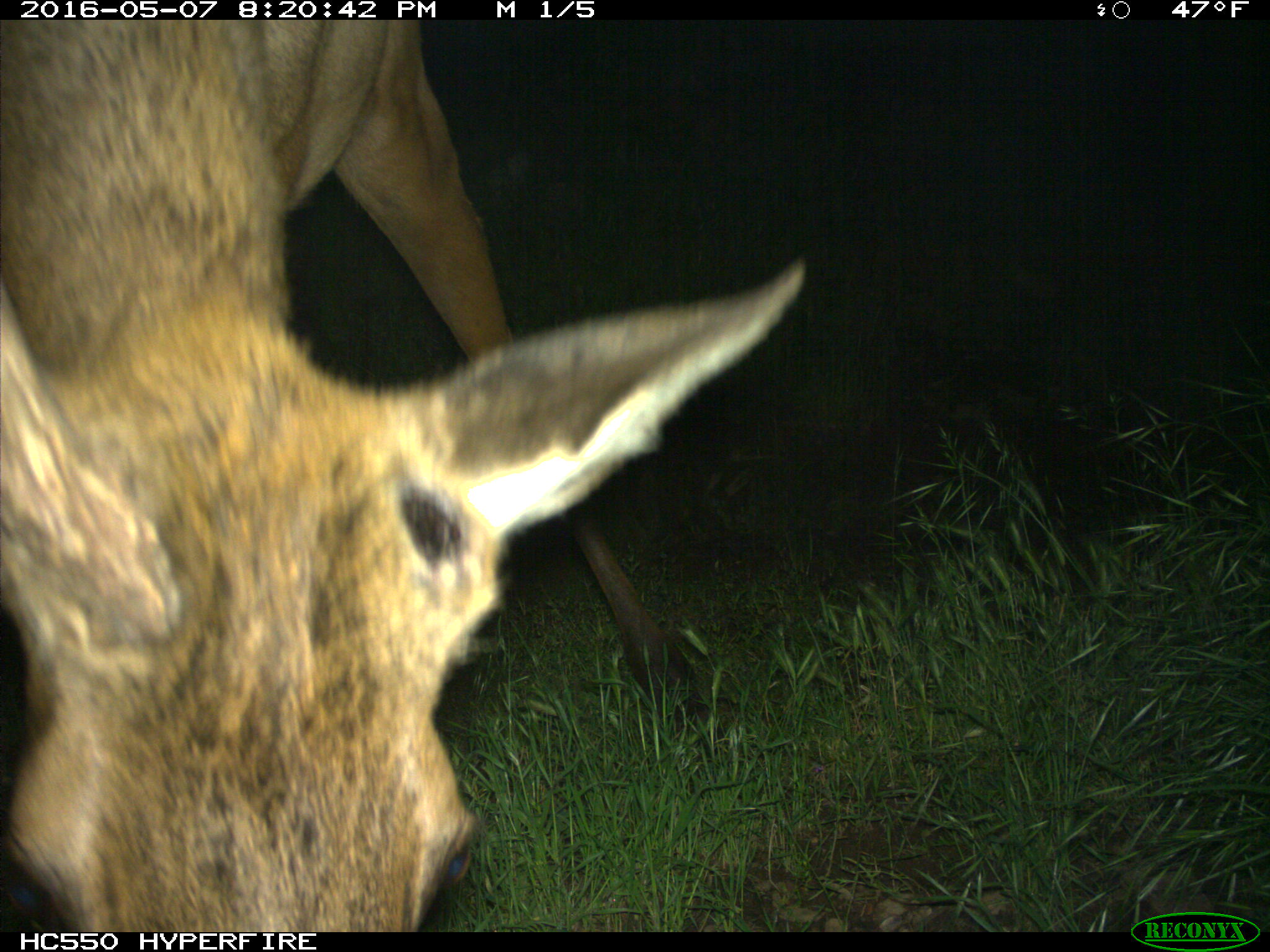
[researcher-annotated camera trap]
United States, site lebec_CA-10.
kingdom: Animalia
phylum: Chordata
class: Mammalia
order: Artiodactyla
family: Cervidae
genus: Cervus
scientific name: Cervus canadensis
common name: elk